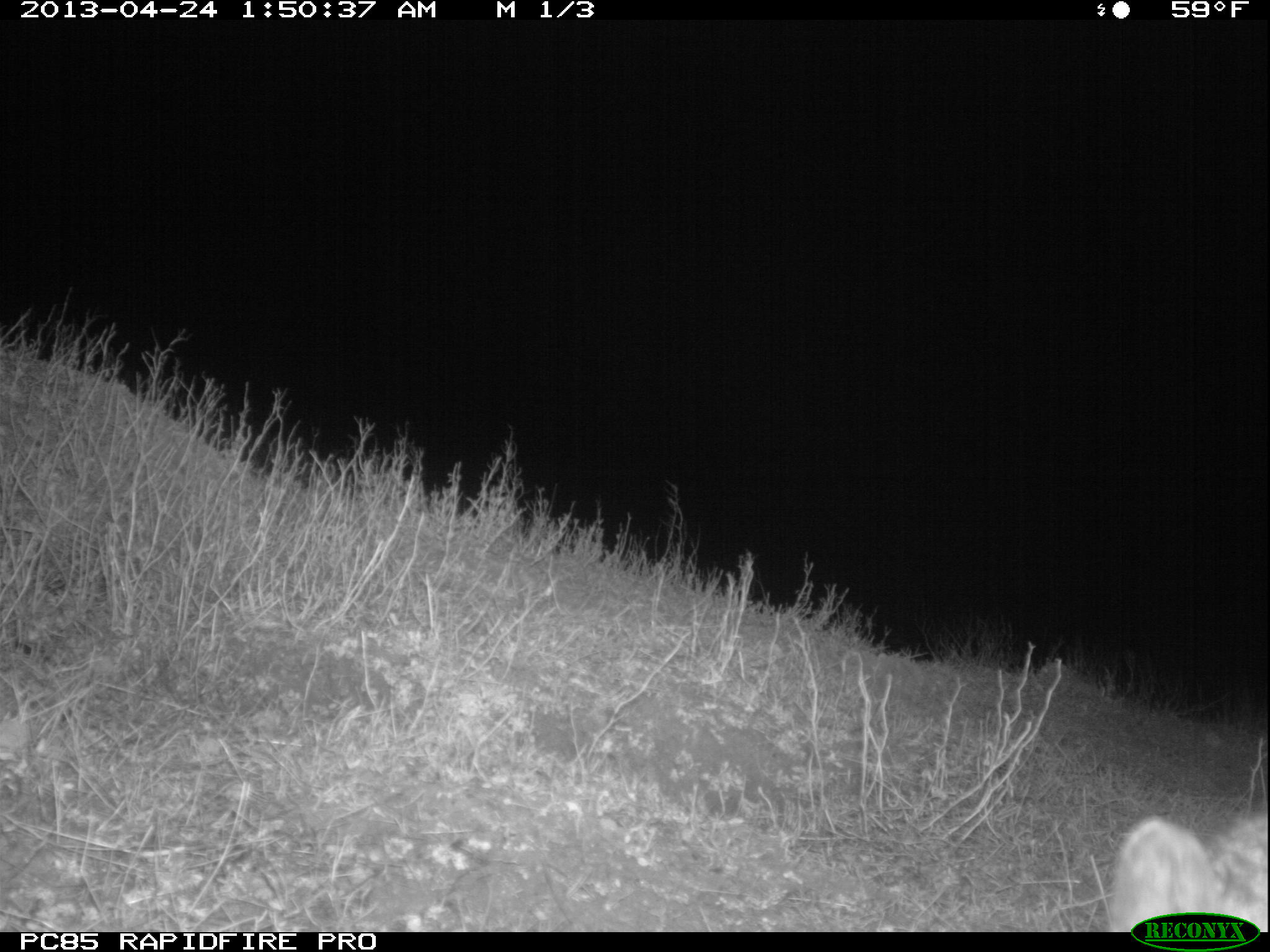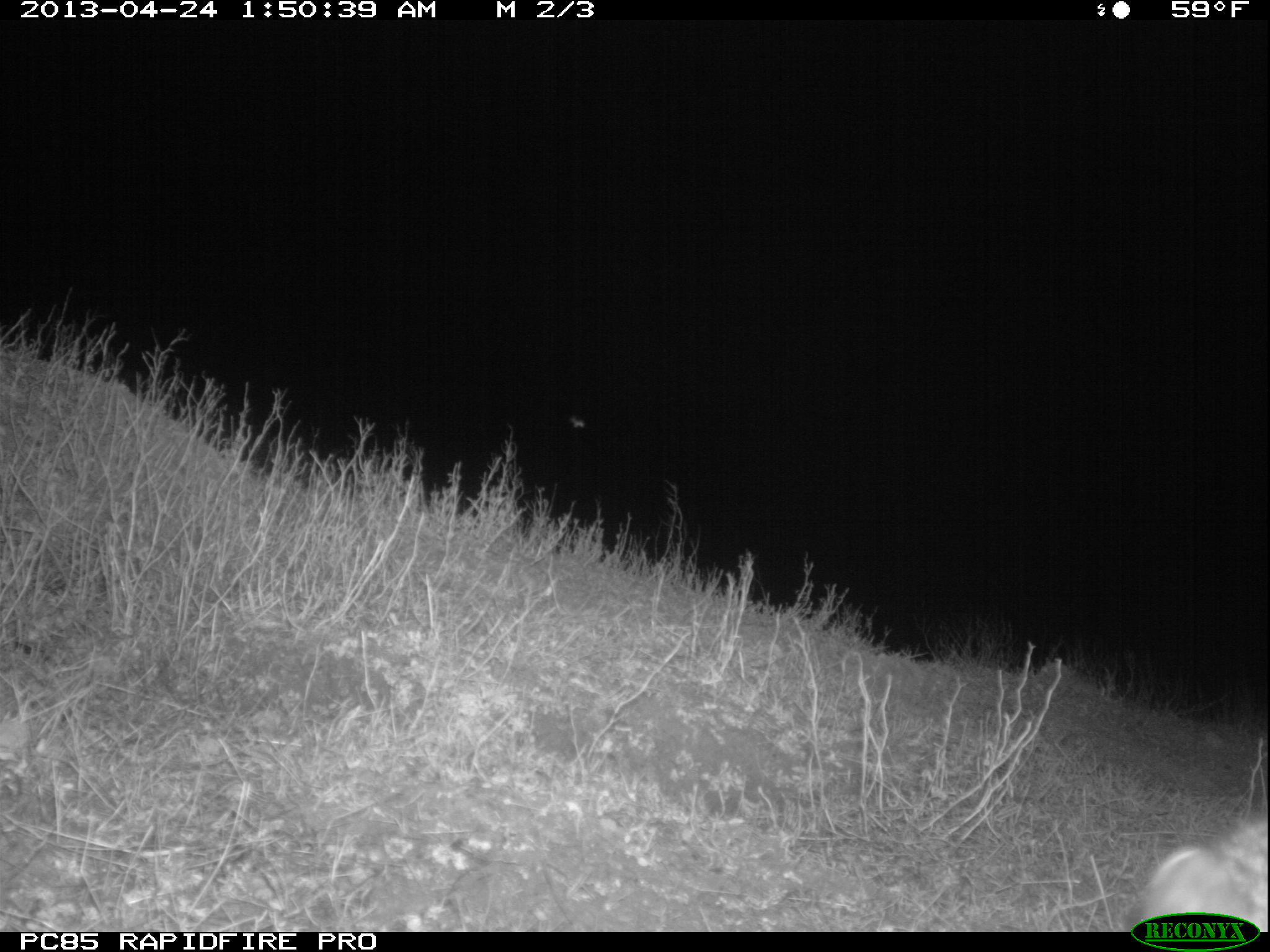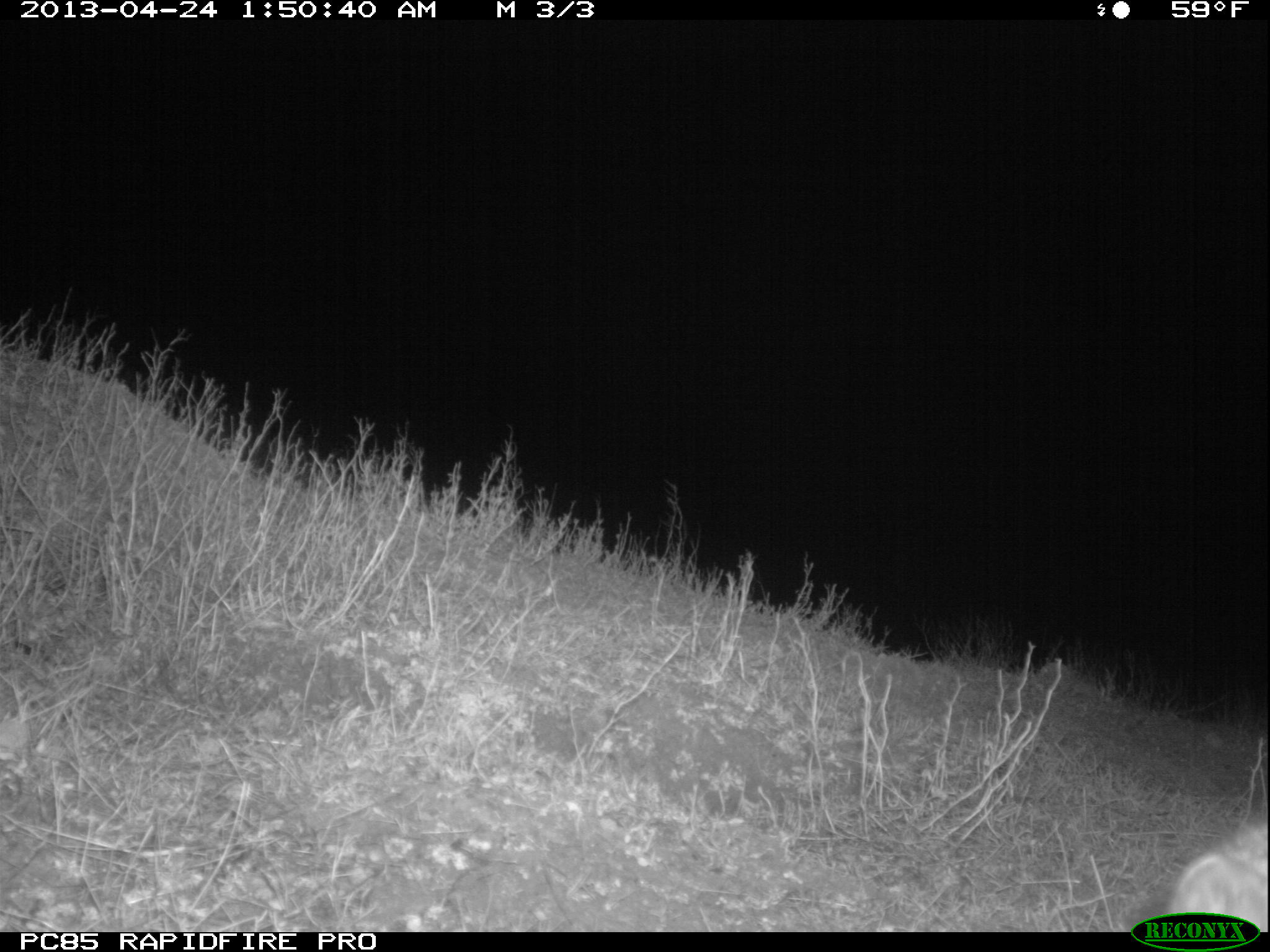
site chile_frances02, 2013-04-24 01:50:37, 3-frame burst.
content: unidentified animal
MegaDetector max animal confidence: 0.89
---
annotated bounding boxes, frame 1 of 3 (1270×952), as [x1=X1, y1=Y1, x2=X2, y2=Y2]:
unknown: [x1=1104, y1=805, x2=1269, y2=907]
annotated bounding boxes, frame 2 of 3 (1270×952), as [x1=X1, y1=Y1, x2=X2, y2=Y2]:
unknown: [x1=1121, y1=807, x2=1269, y2=910]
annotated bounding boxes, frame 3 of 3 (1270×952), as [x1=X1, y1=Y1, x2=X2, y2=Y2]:
unknown: [x1=1158, y1=807, x2=1267, y2=910]